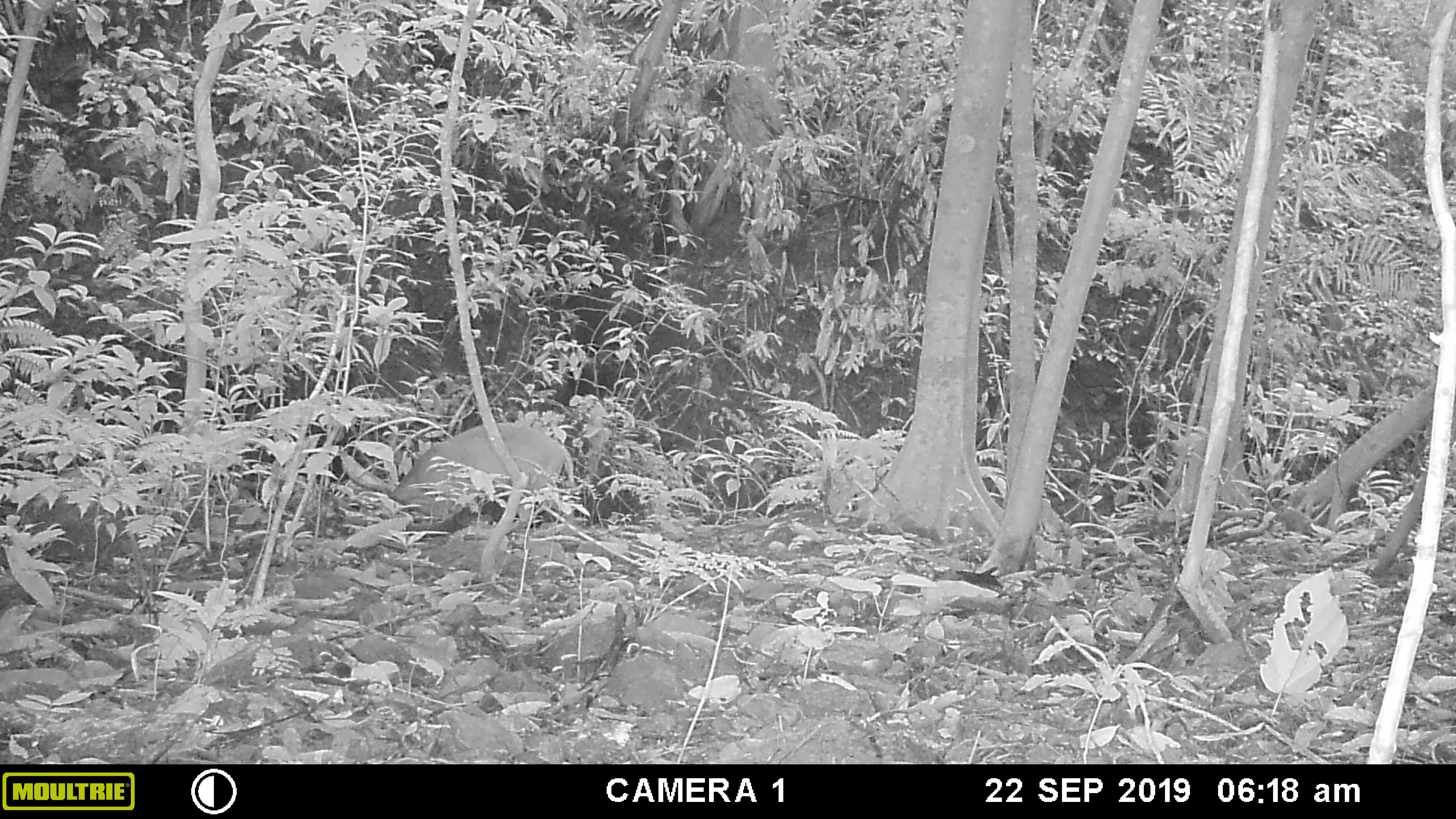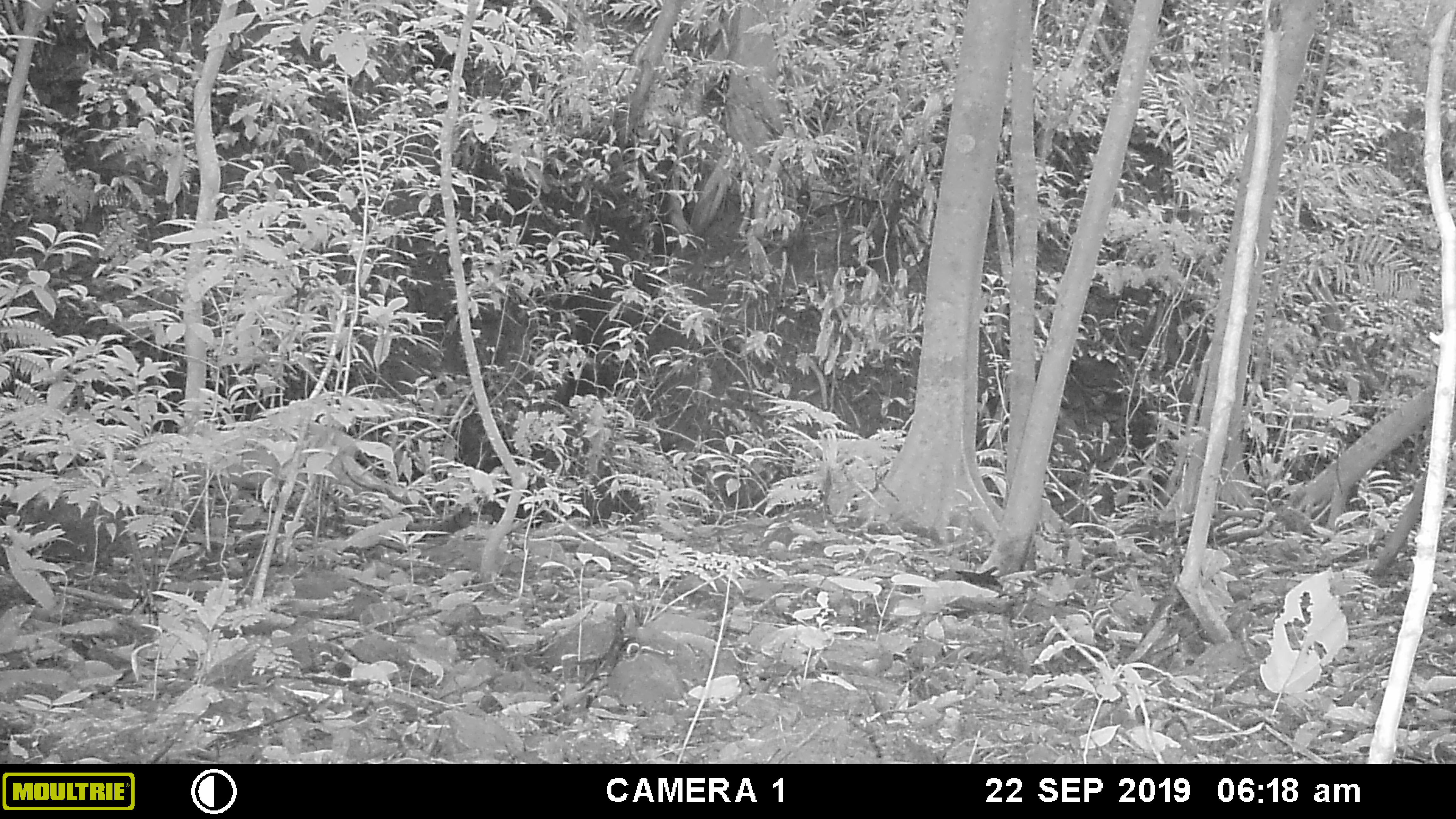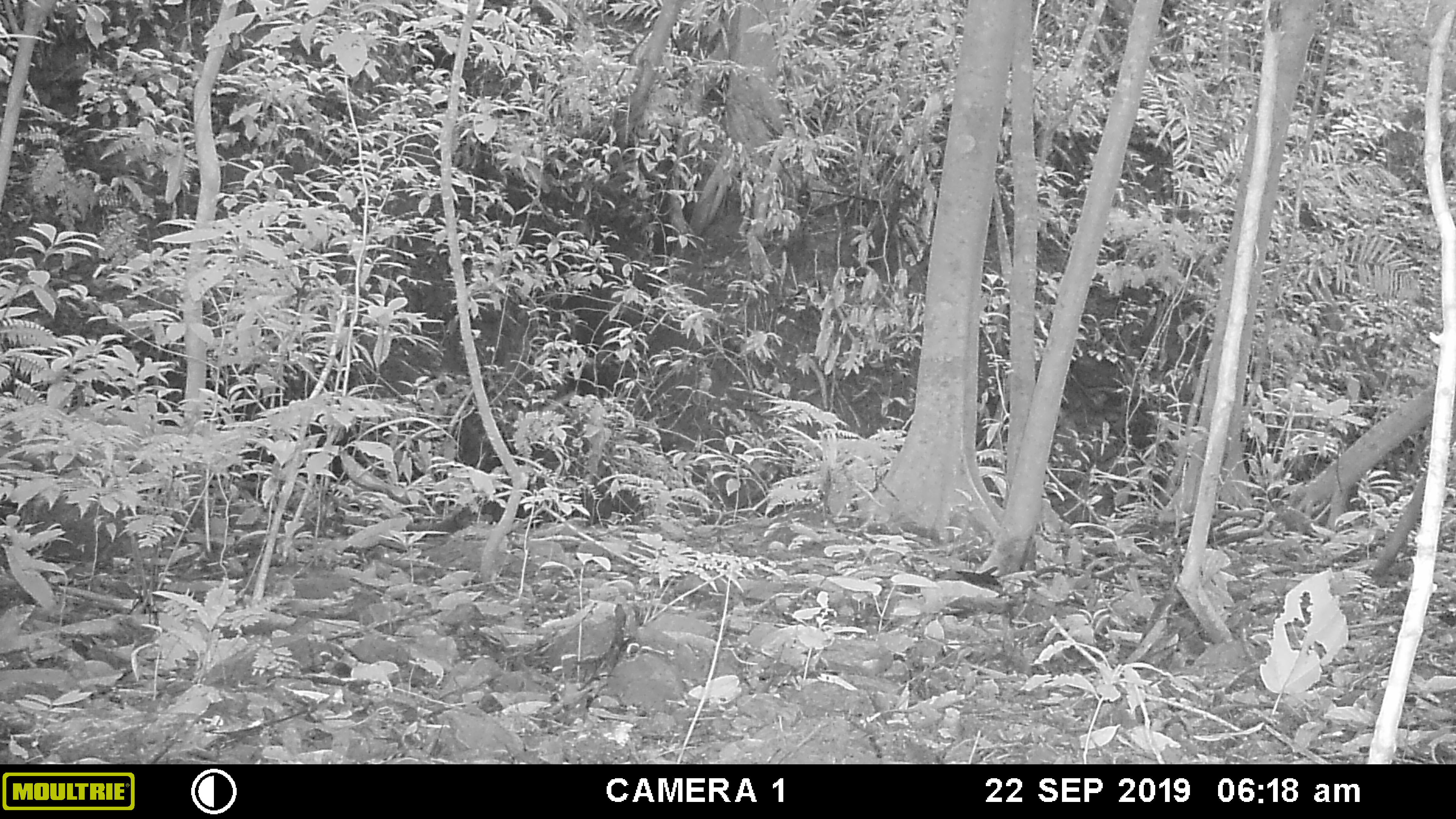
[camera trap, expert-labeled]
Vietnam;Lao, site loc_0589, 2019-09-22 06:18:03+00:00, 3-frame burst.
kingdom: Animalia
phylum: Chordata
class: Mammalia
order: Artiodactyla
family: Cervidae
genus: Muntiacus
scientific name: Muntiacus muntjak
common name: red muntjac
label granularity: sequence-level